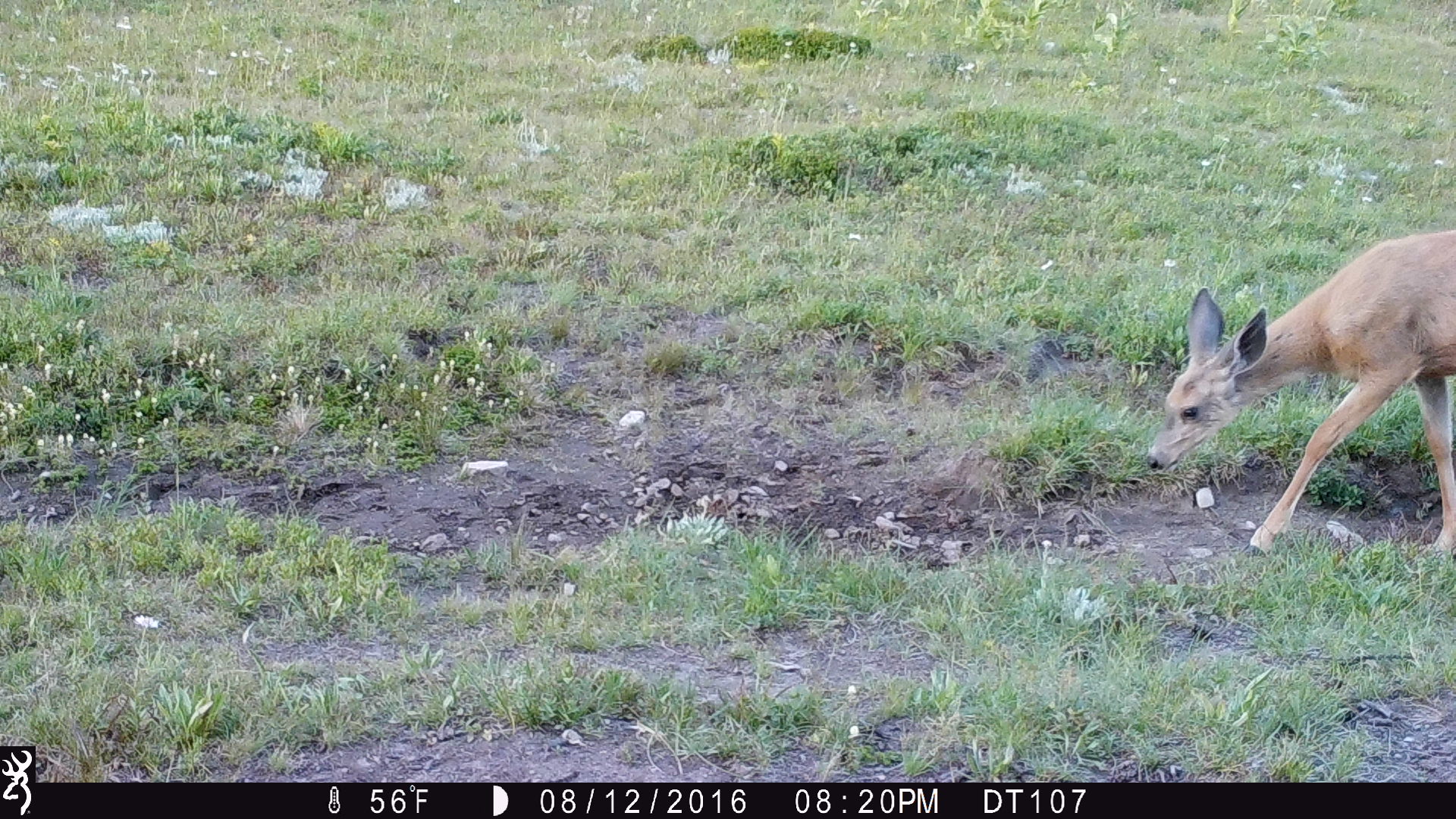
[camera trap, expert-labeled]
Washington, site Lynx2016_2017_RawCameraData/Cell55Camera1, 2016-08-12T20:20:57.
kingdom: Animalia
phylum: Chordata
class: Mammalia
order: Artiodactyla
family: Cervidae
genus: Odocoileus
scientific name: Odocoileus hemionus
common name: mule deer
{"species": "Odocoileus hemionus (mule deer)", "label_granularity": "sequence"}